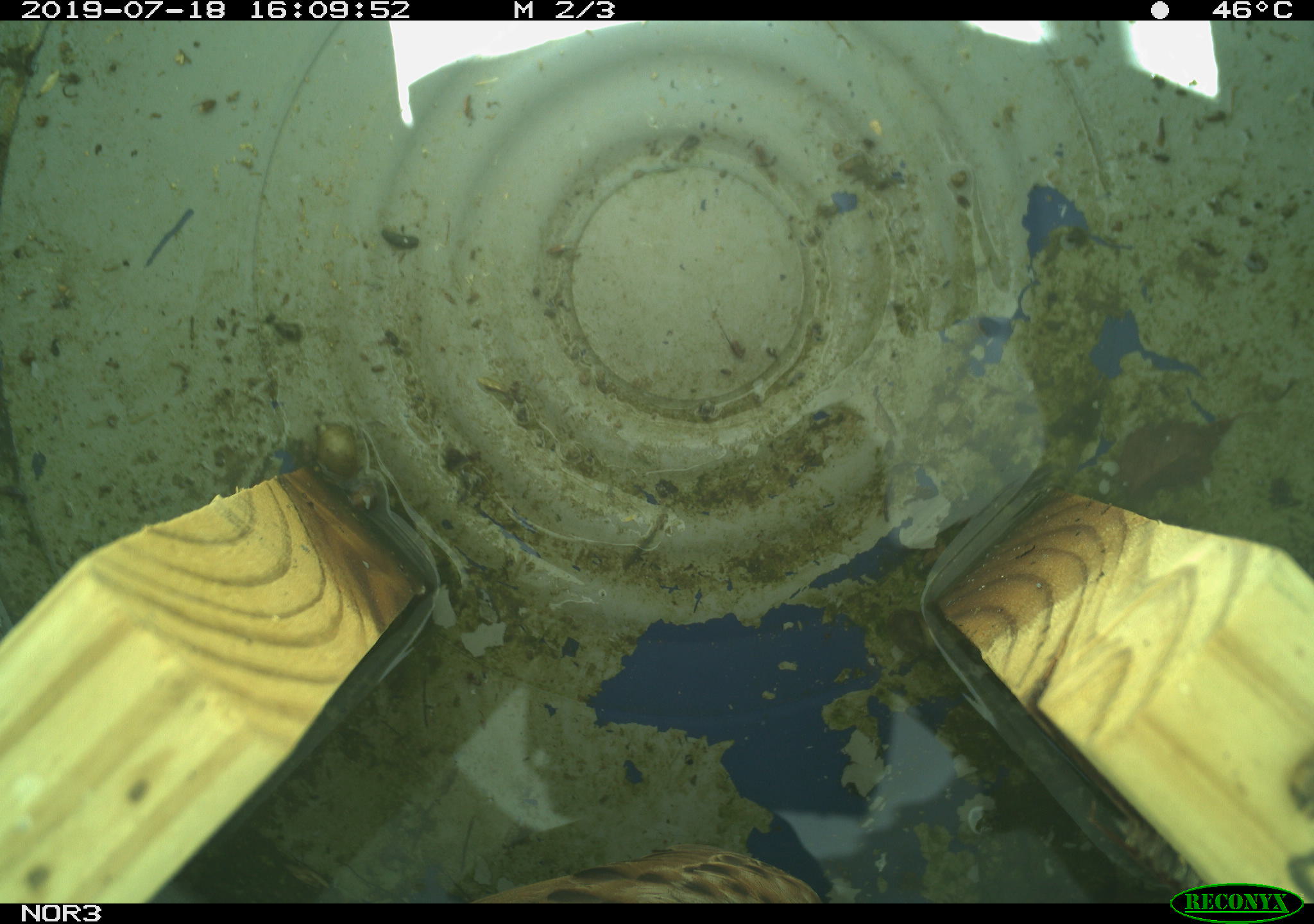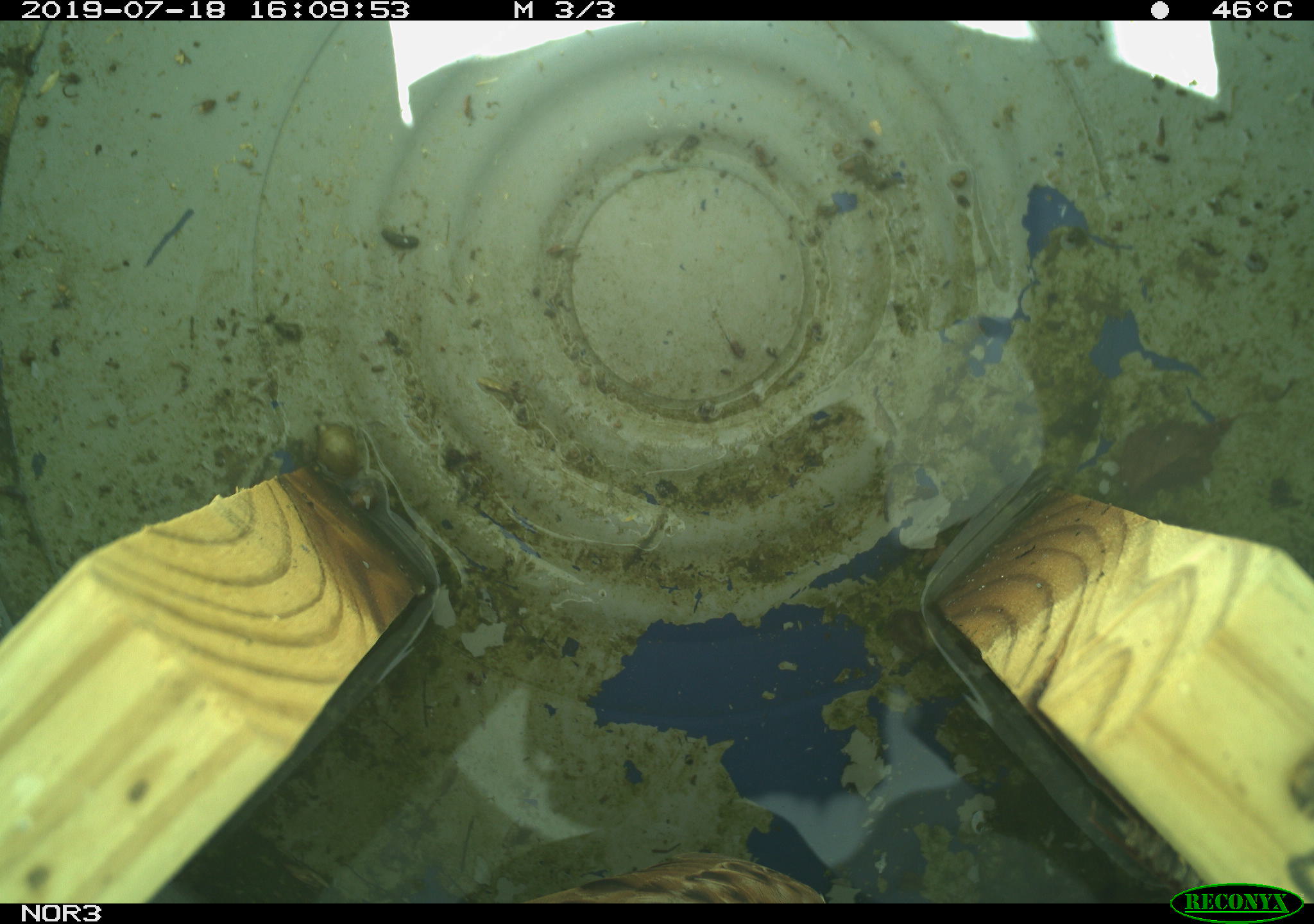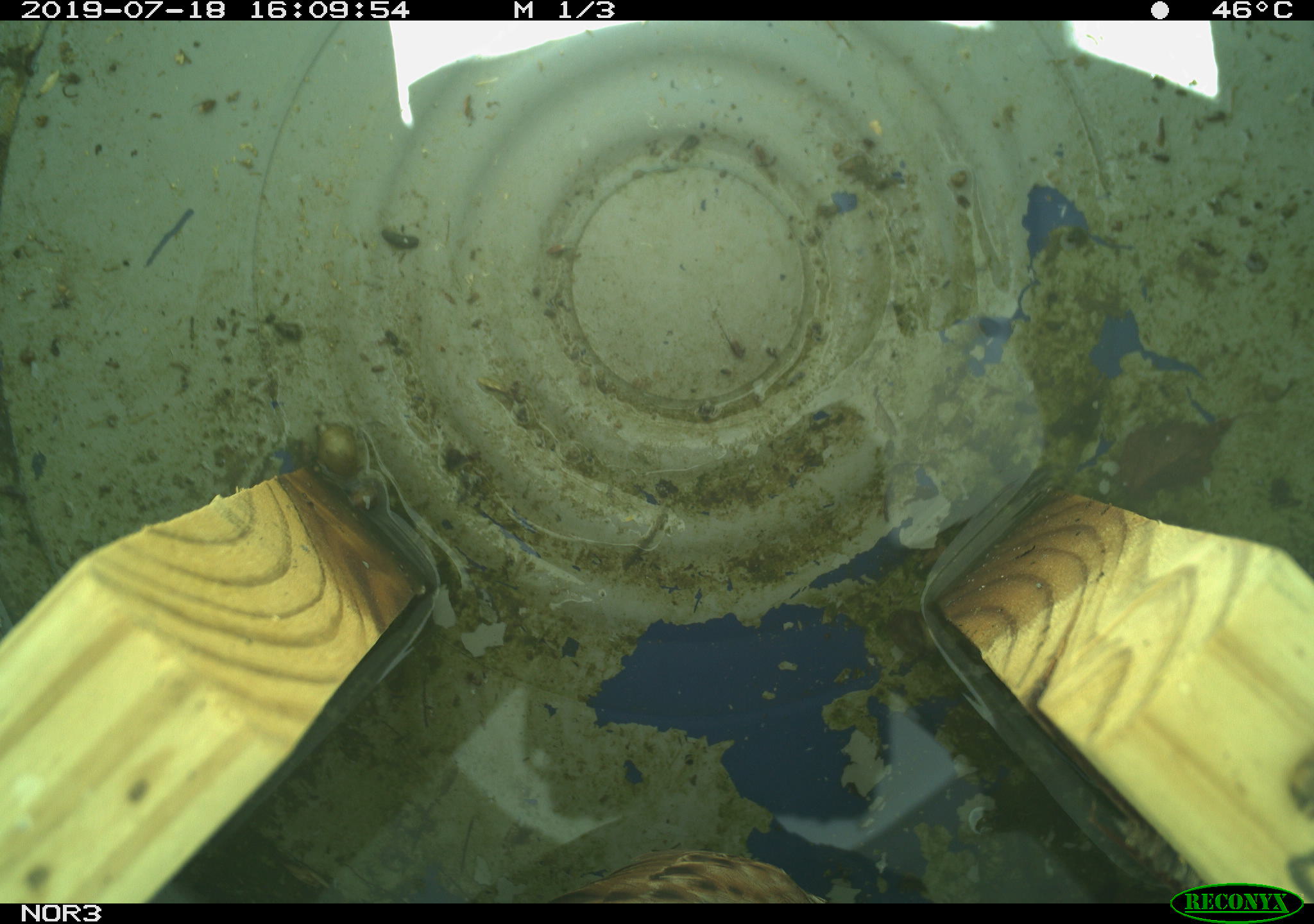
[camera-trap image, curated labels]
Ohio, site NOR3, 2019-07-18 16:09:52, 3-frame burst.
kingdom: Animalia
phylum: Chordata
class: Aves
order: Passeriformes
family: Passerellidae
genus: Melospiza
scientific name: Melospiza melodia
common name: song sparrow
Song sparrow (Melospiza melodia).